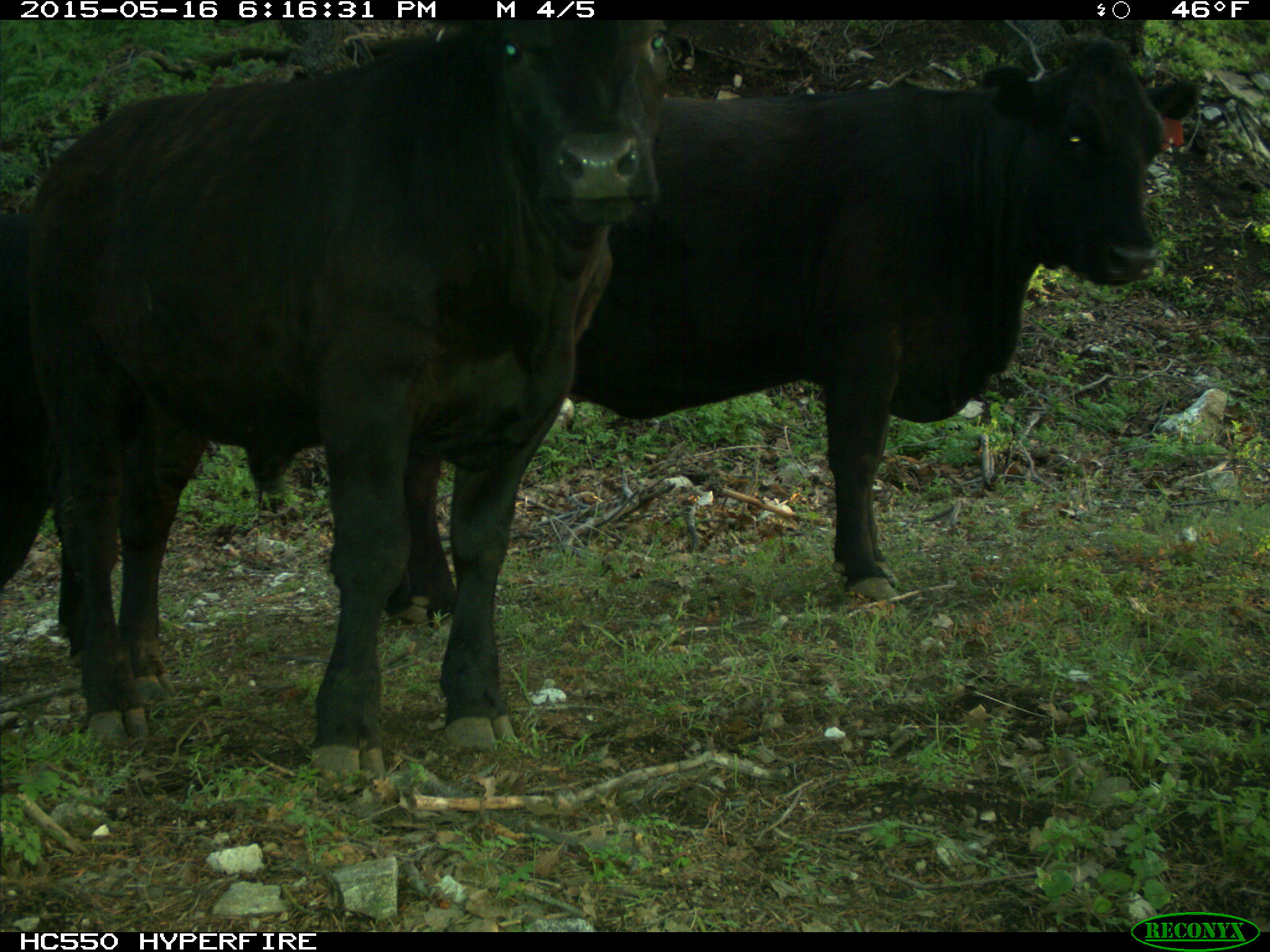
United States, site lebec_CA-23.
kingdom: Animalia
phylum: Chordata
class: Mammalia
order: Artiodactyla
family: Bovidae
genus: Bos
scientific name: Bos taurus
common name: domestic cow